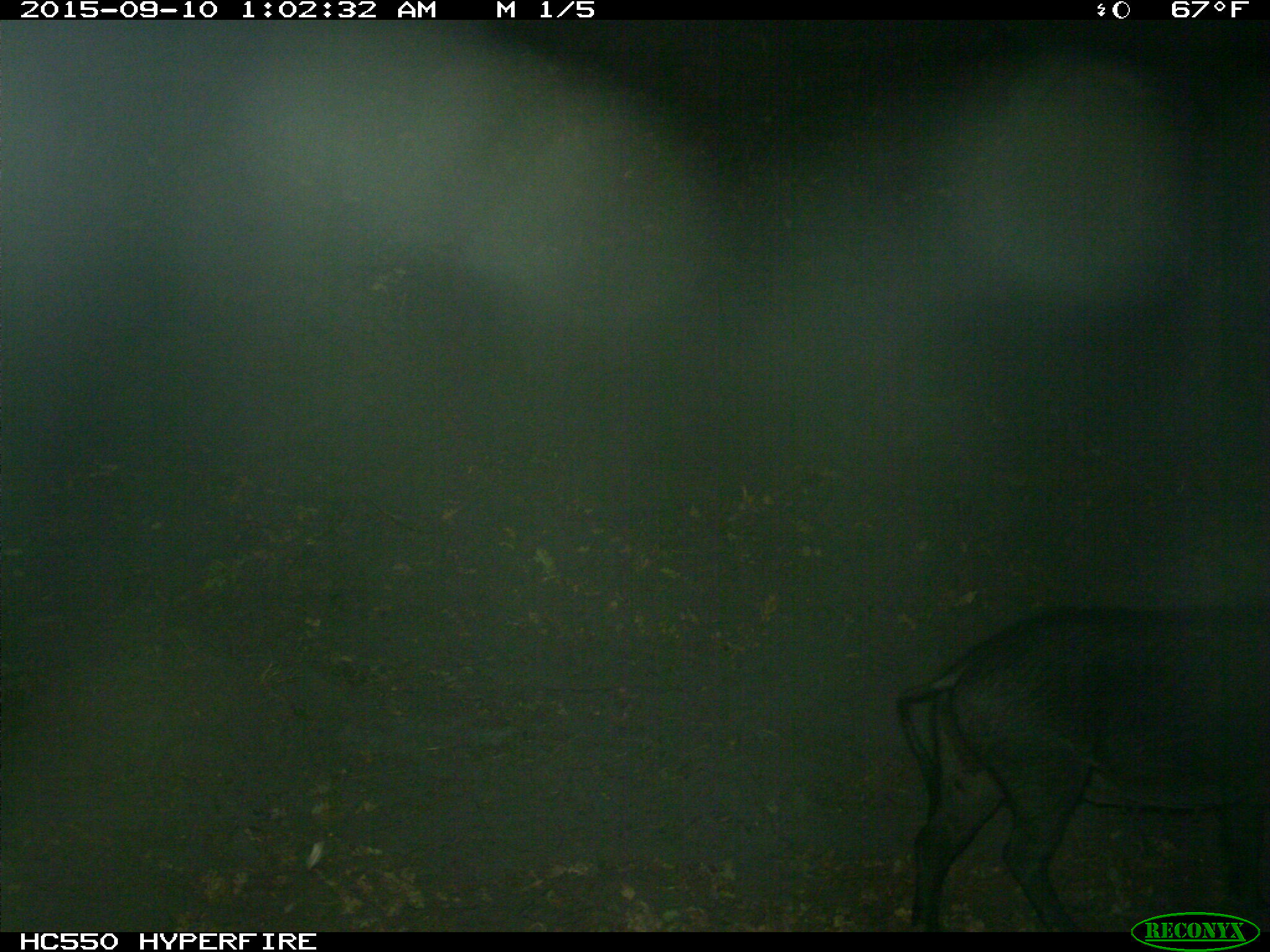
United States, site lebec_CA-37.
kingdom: Animalia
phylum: Chordata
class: Mammalia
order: Artiodactyla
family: Suidae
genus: Sus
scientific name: Sus scrofa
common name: wild boar